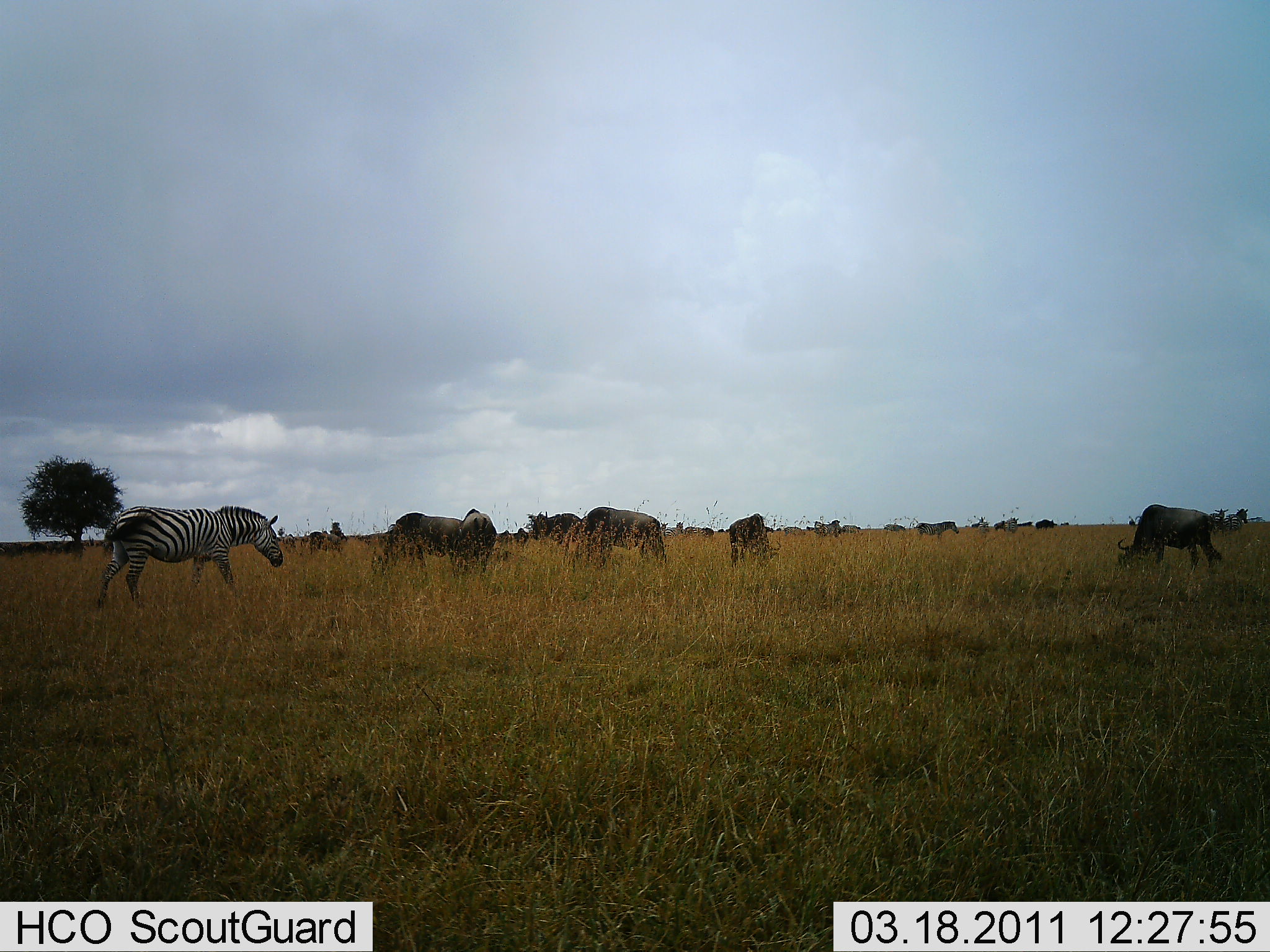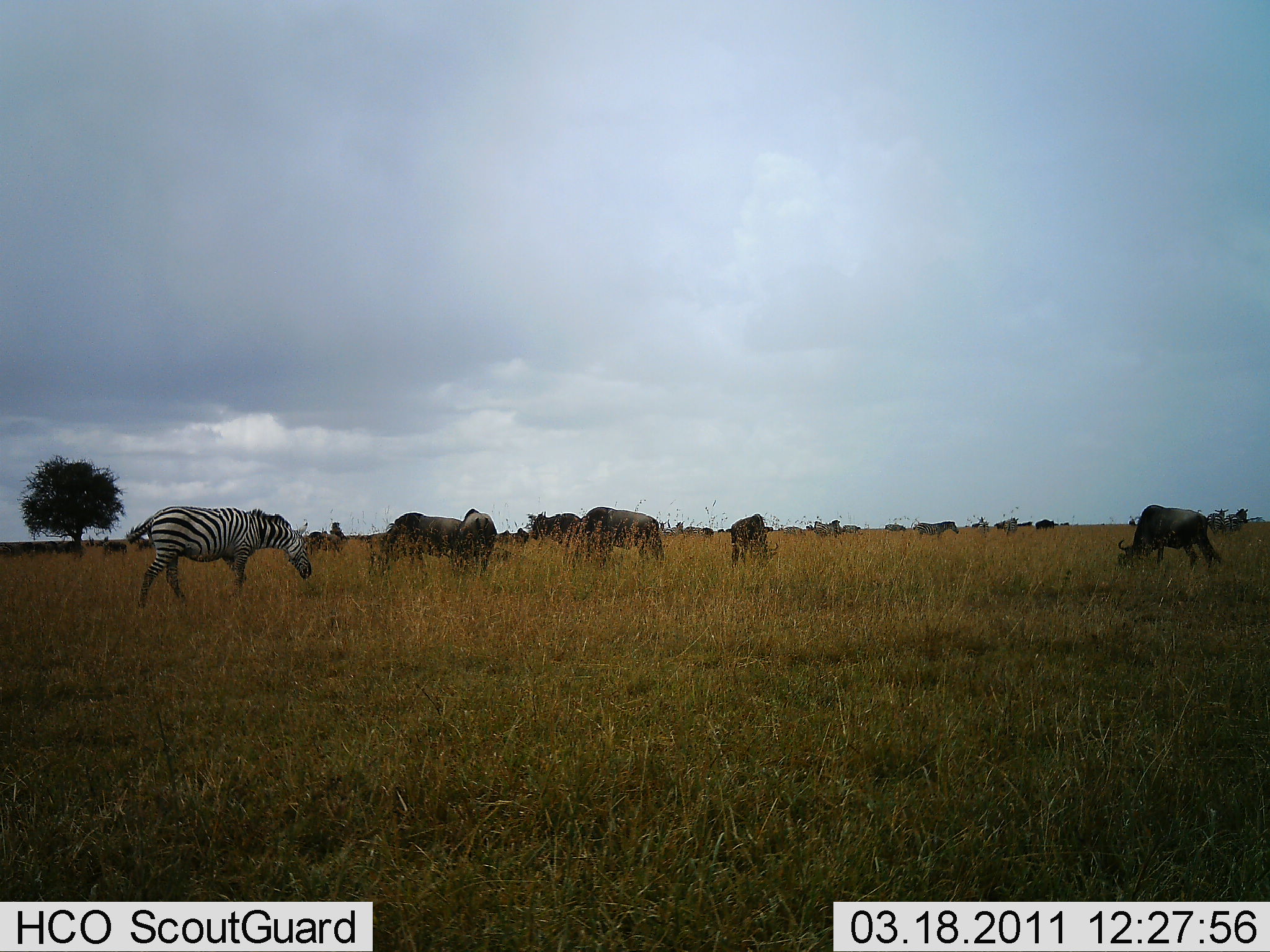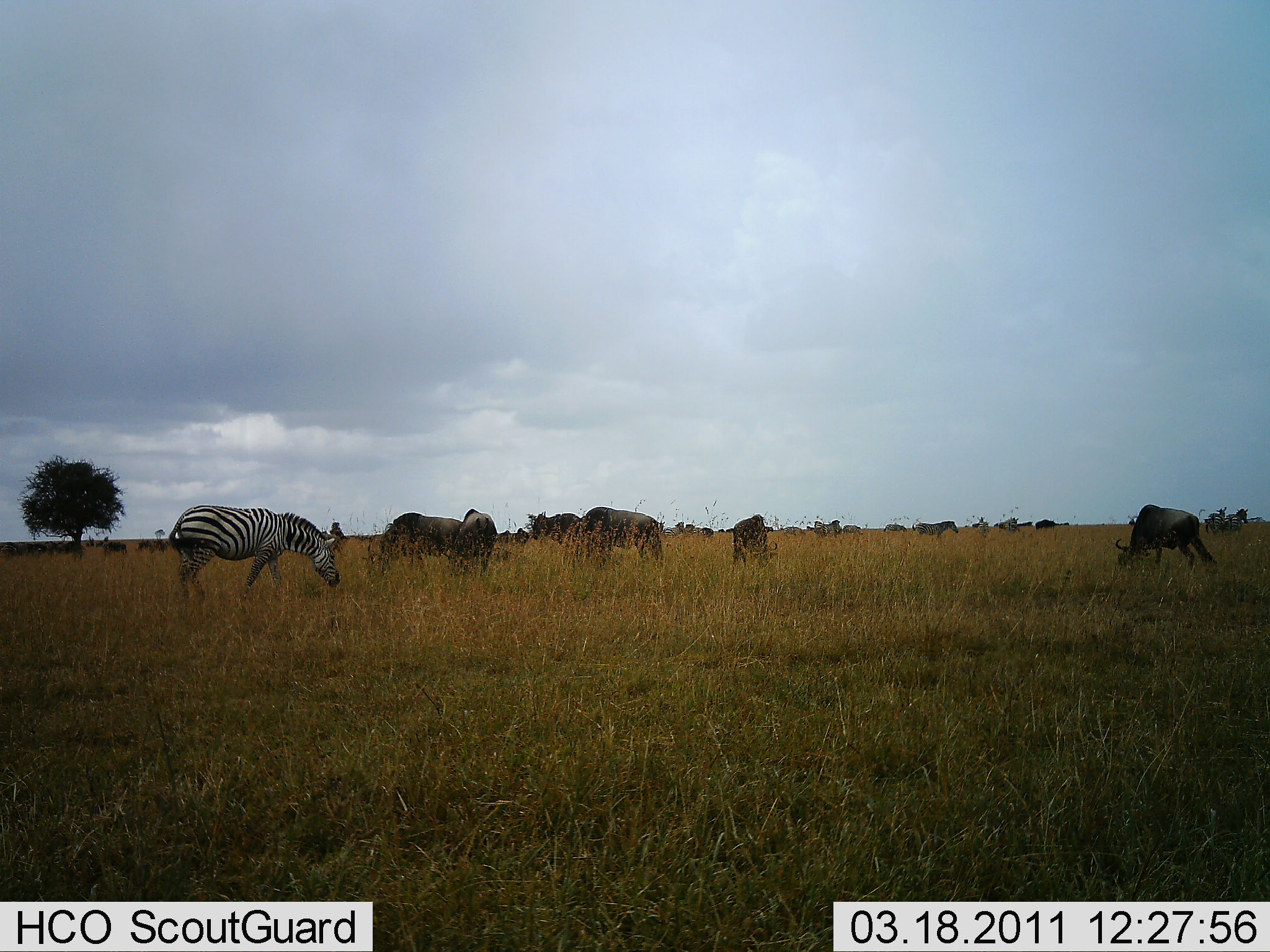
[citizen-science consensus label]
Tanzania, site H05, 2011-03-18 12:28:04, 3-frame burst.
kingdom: Animalia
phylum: Chordata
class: Mammalia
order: Artiodactyla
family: Bovidae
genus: Connochaetes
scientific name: Connochaetes taurinus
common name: blue wildebeest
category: wildebeest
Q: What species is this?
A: Wildebeest (blue wildebeest) (Connochaetes taurinus).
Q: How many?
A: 11-50.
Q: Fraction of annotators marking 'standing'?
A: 44%.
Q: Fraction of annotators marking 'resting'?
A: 0%.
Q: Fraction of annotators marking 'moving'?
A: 22%.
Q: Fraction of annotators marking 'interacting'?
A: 0%.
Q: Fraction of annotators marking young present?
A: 0%.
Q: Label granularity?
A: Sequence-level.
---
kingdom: Animalia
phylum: Chordata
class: Mammalia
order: Perissodactyla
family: Equidae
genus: Equus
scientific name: Equus quagga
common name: plains zebra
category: zebra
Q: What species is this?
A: Zebra (plains zebra) (Equus quagga).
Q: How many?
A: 1.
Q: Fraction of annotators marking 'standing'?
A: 50%.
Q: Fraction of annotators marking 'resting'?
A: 0%.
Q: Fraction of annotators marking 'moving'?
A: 40%.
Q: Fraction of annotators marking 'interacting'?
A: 0%.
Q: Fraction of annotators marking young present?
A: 0%.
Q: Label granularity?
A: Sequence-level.